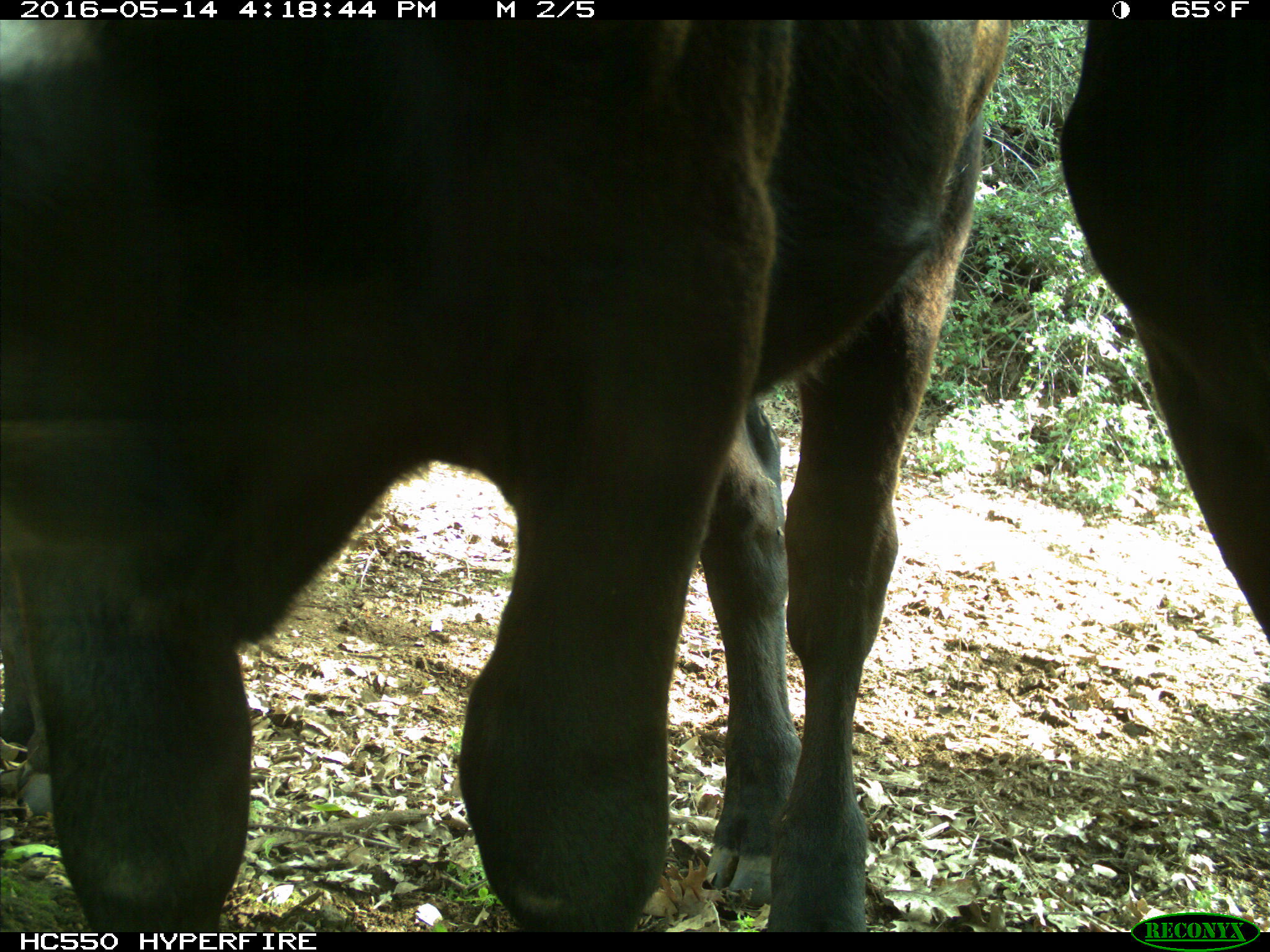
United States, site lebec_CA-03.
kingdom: Animalia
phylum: Chordata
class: Mammalia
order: Artiodactyla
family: Bovidae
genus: Bos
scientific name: Bos taurus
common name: domestic cow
Bos taurus (domestic cow).